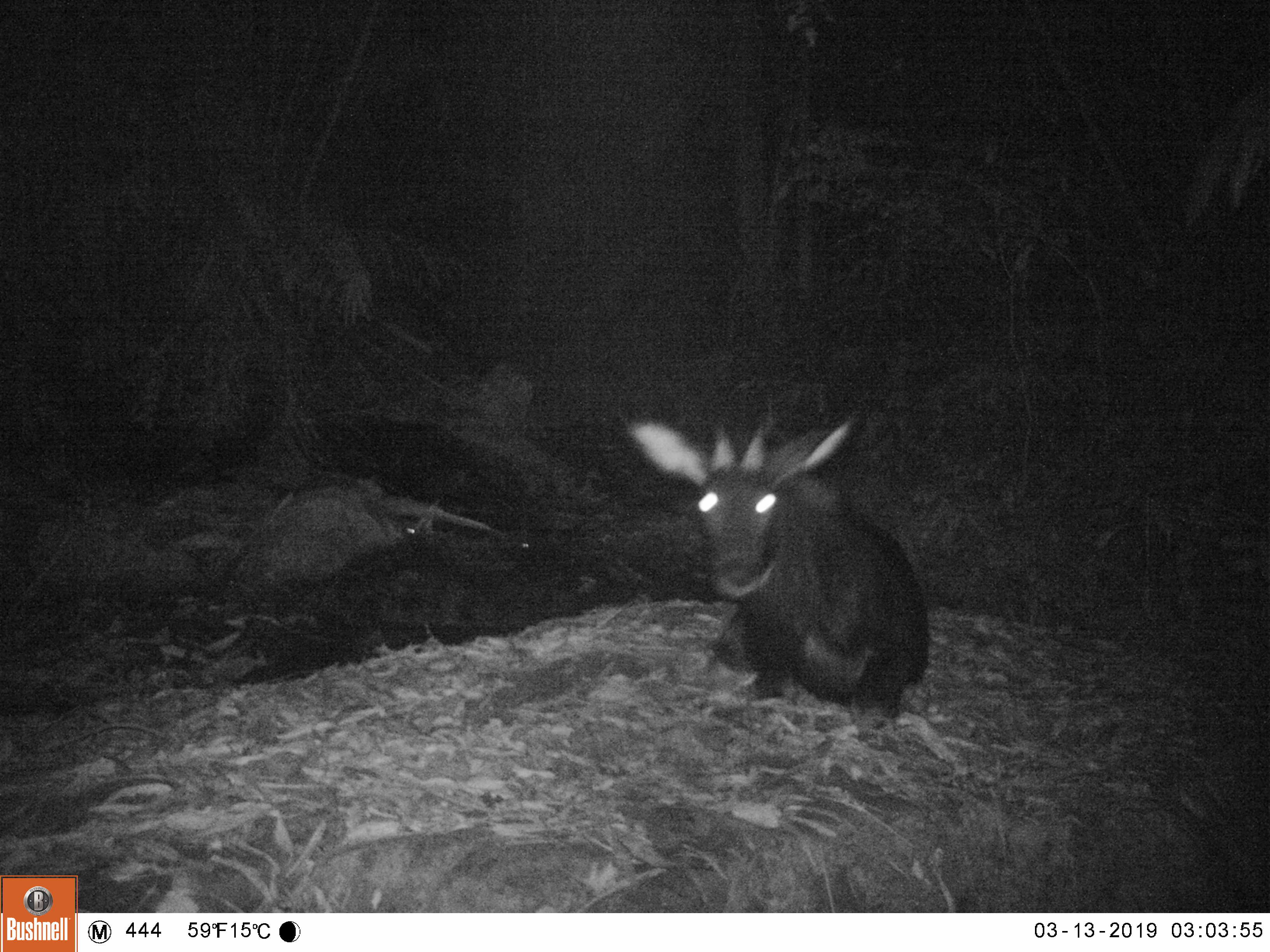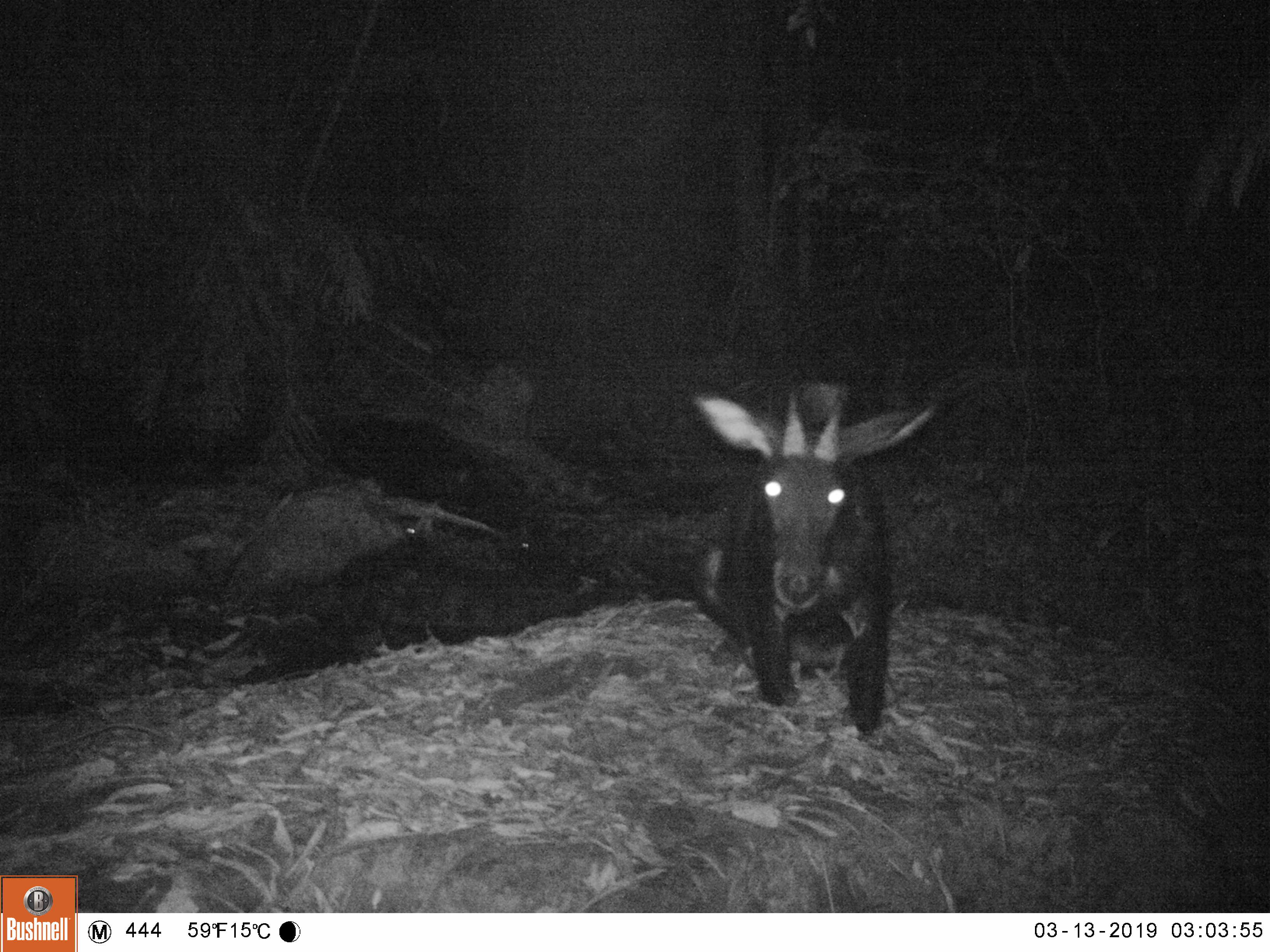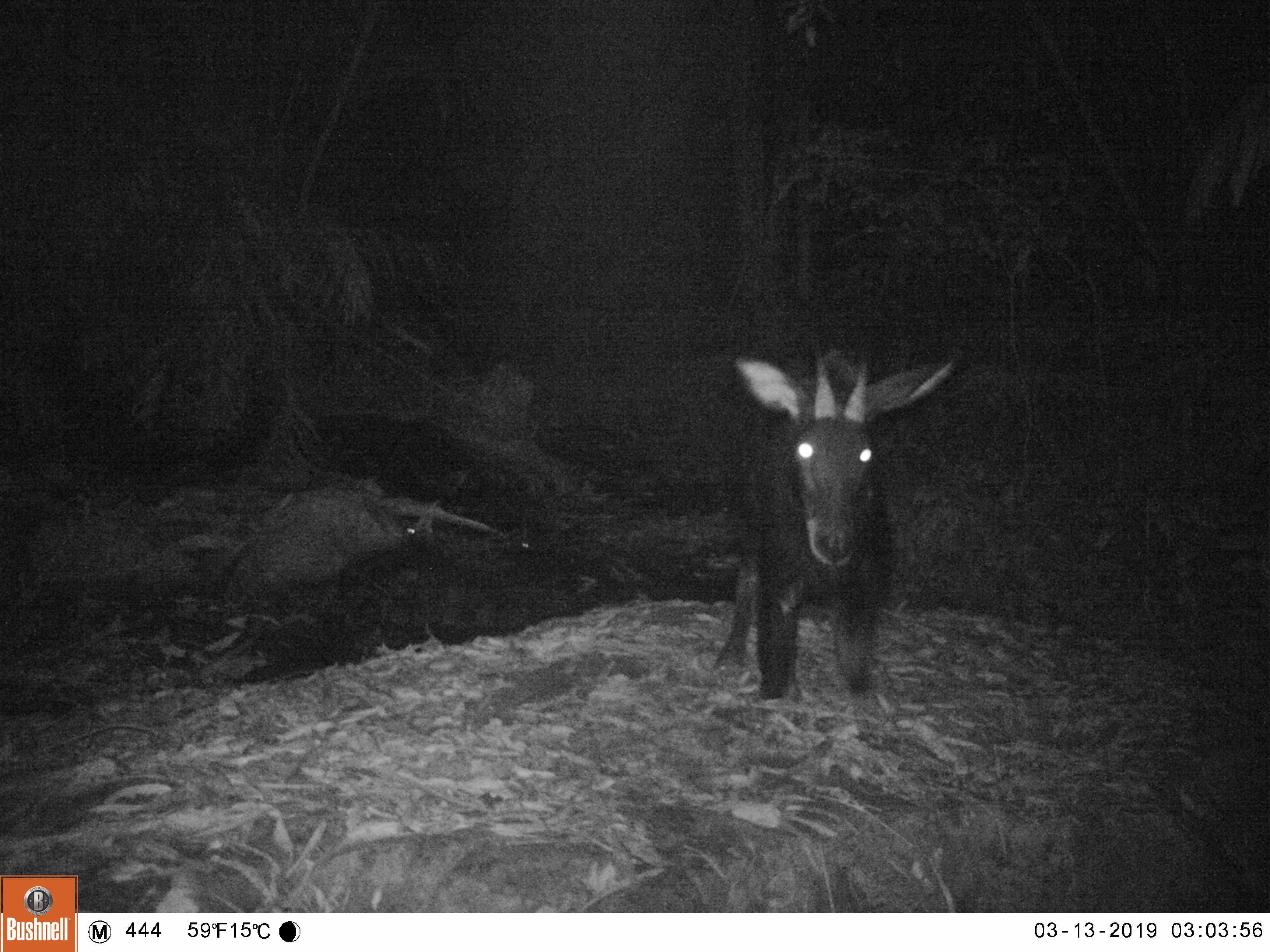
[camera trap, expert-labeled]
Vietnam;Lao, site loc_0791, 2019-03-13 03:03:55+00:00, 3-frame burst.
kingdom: Animalia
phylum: Chordata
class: Mammalia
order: Artiodactyla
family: Bovidae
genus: Capricornis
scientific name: Capricornis sumatraensis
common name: chinese serow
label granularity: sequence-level